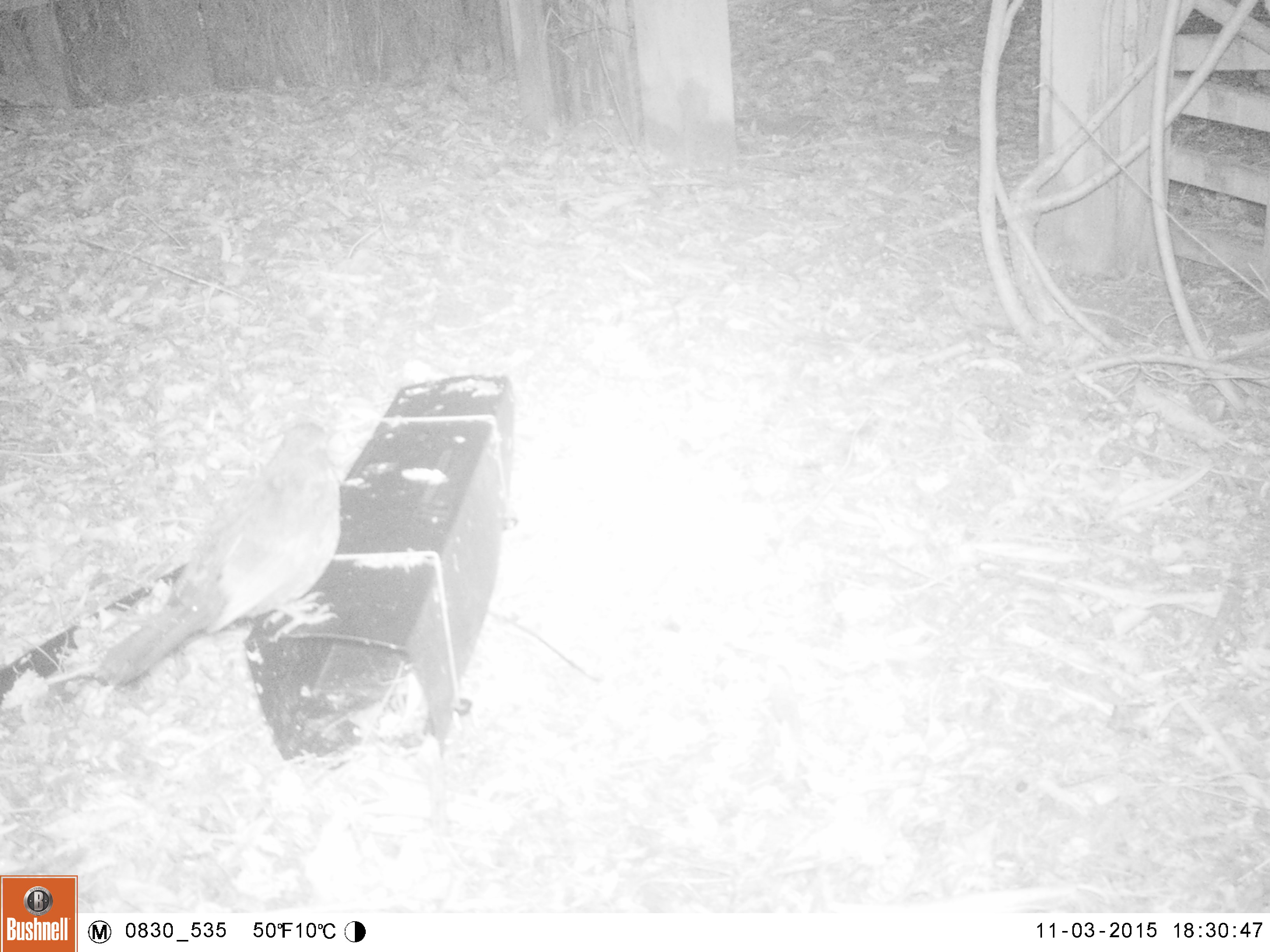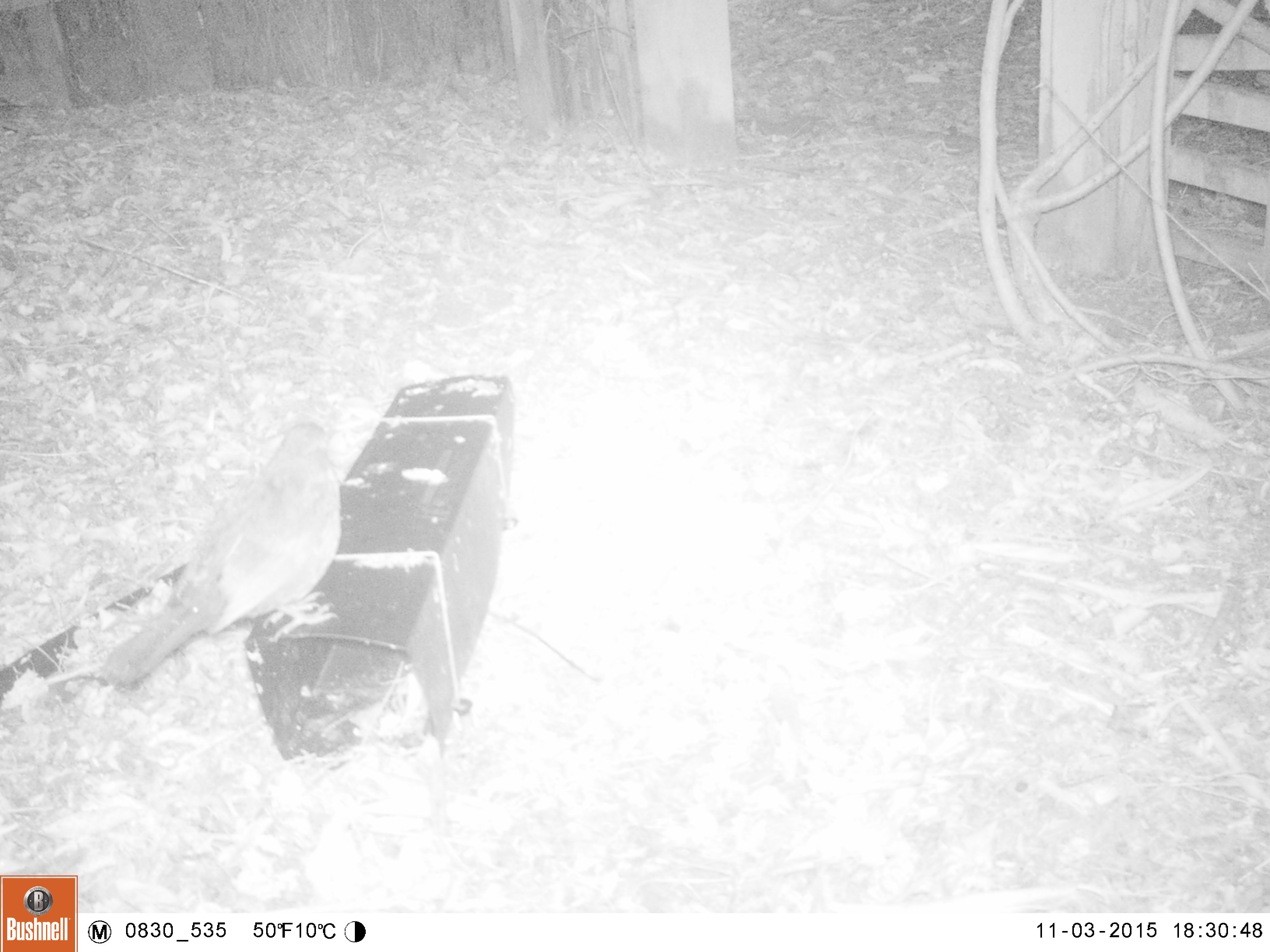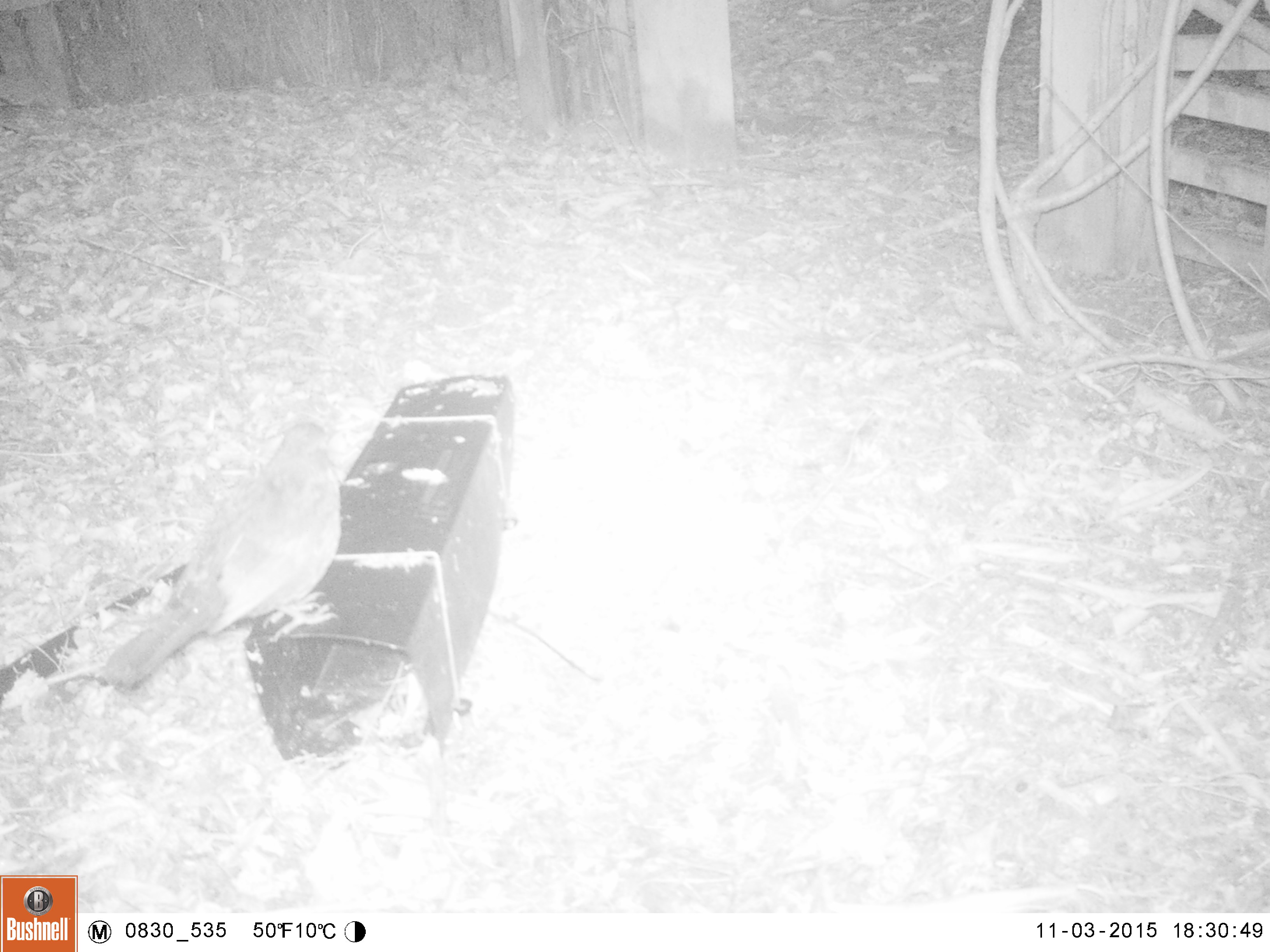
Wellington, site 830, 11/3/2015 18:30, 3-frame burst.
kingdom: Animalia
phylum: Chordata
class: Aves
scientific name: Aves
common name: bird